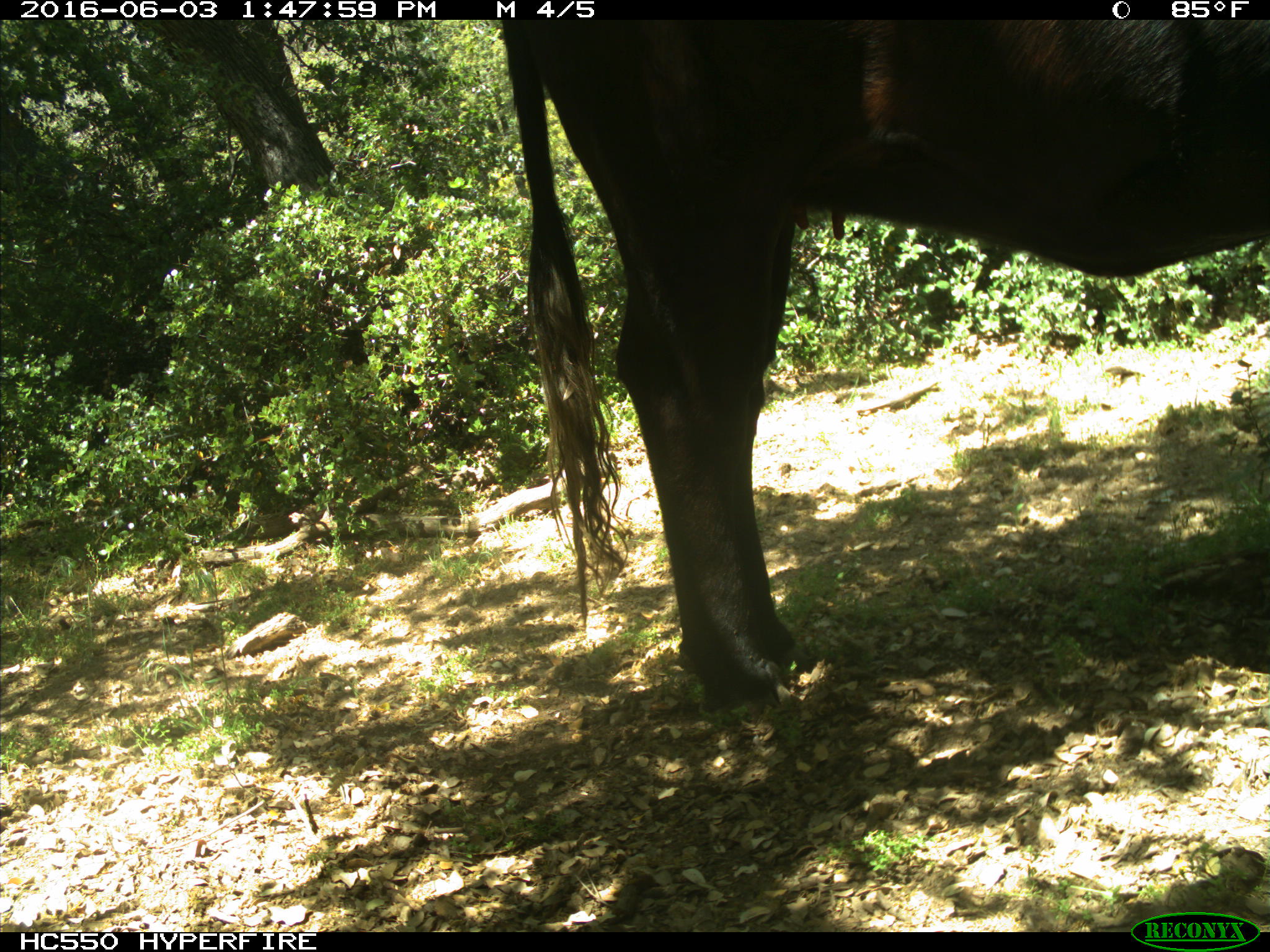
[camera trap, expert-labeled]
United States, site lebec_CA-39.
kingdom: Animalia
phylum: Chordata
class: Mammalia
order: Artiodactyla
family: Bovidae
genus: Bos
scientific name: Bos taurus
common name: domestic cow